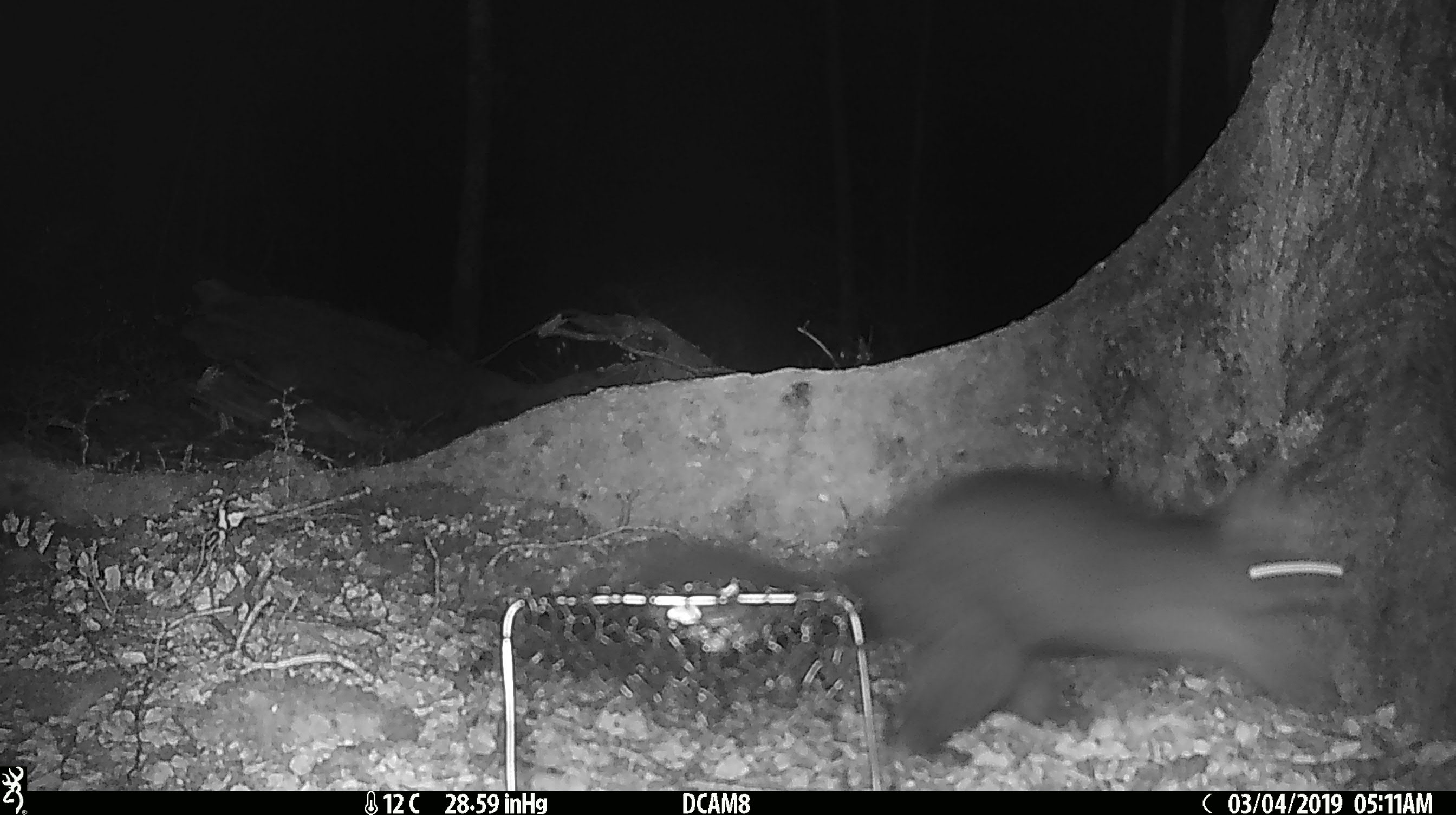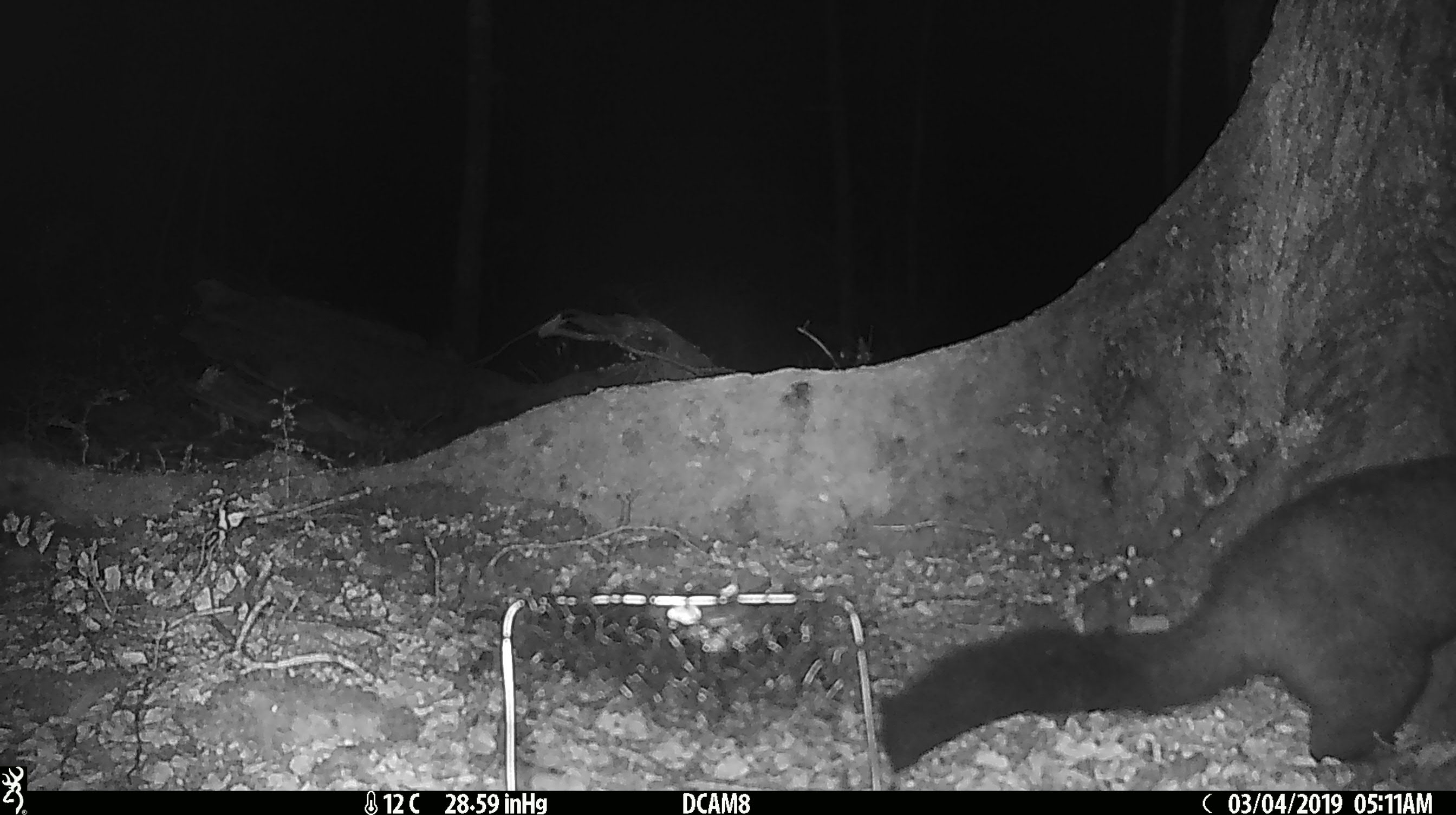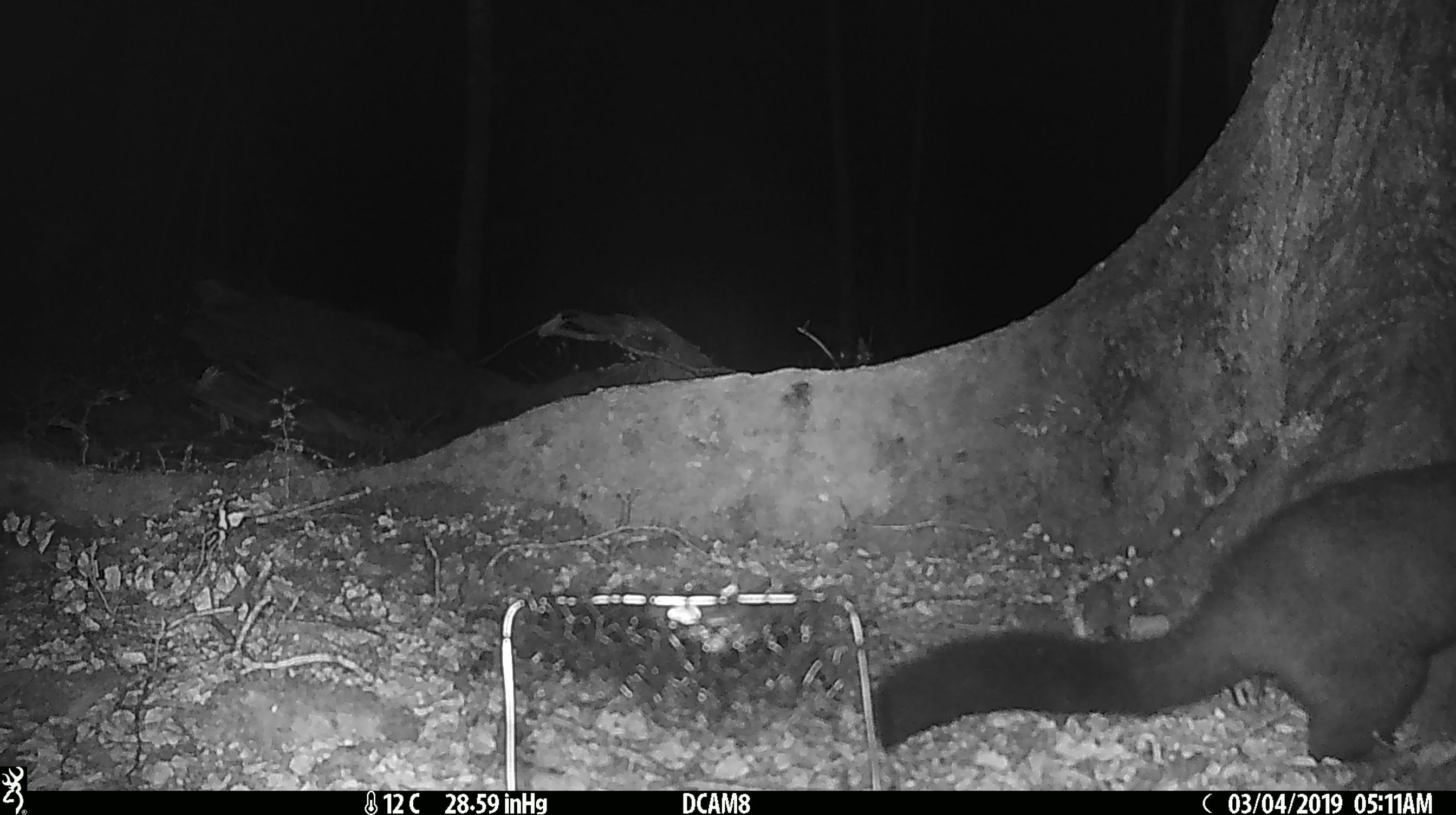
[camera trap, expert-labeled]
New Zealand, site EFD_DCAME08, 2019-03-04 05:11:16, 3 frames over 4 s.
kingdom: Animalia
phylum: Chordata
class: Mammalia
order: Diprotodontia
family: Phalangeridae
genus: Trichosurus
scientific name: Trichosurus vulpecula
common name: common brushtail possum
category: possum